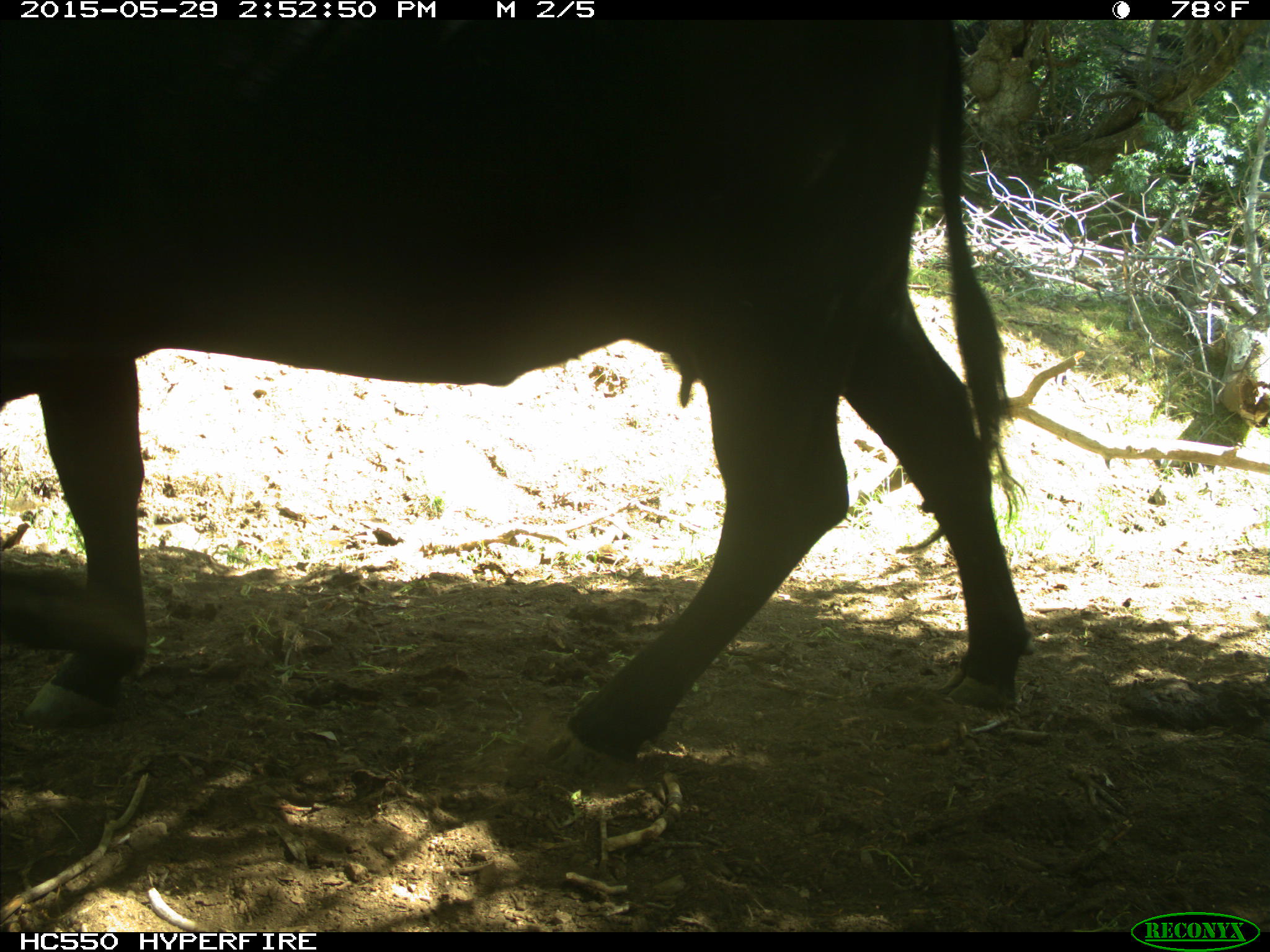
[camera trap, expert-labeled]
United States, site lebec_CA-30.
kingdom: Animalia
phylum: Chordata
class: Mammalia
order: Artiodactyla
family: Bovidae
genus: Bos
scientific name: Bos taurus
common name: domestic cow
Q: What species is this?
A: Bos taurus (domestic cow).